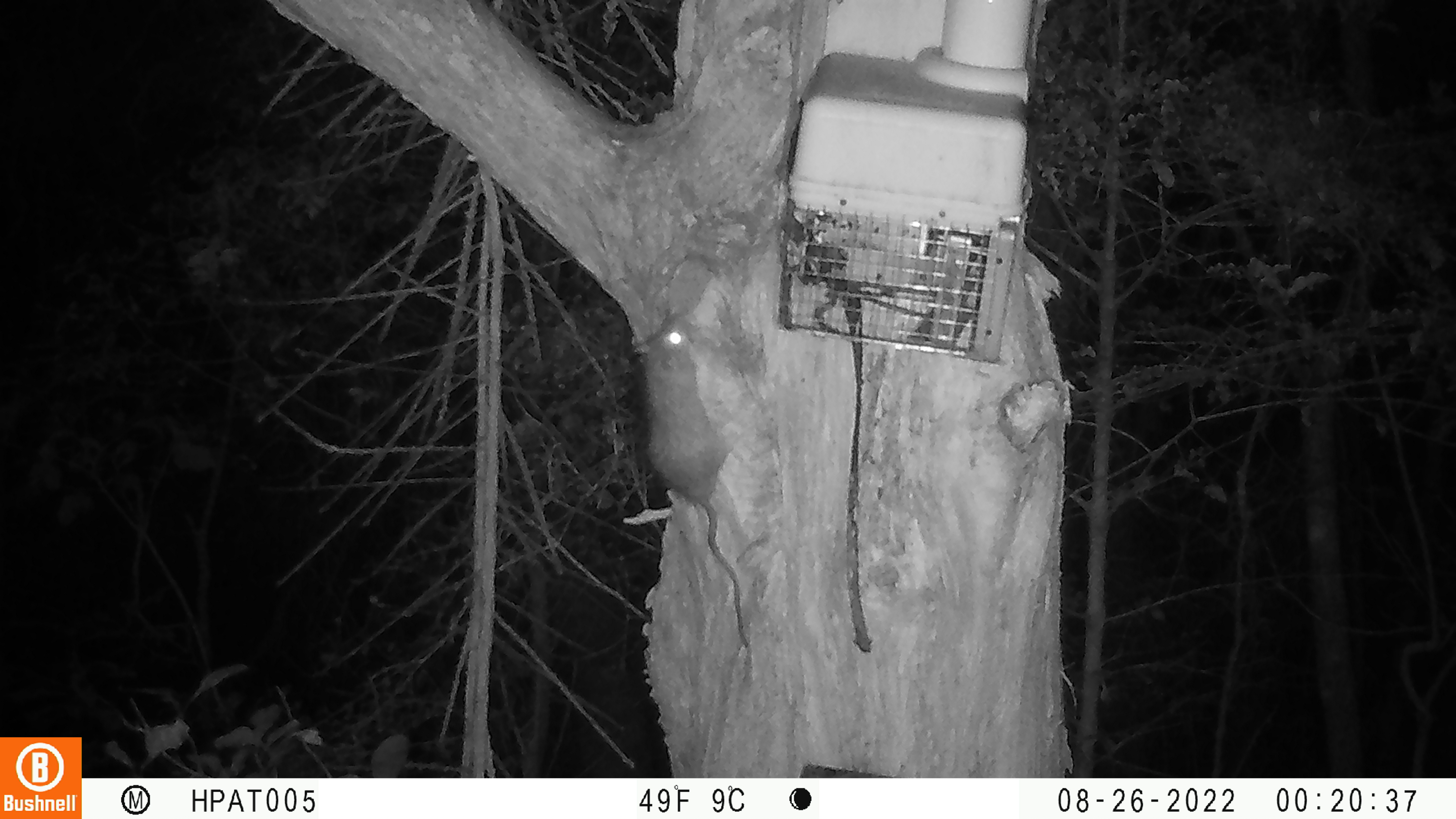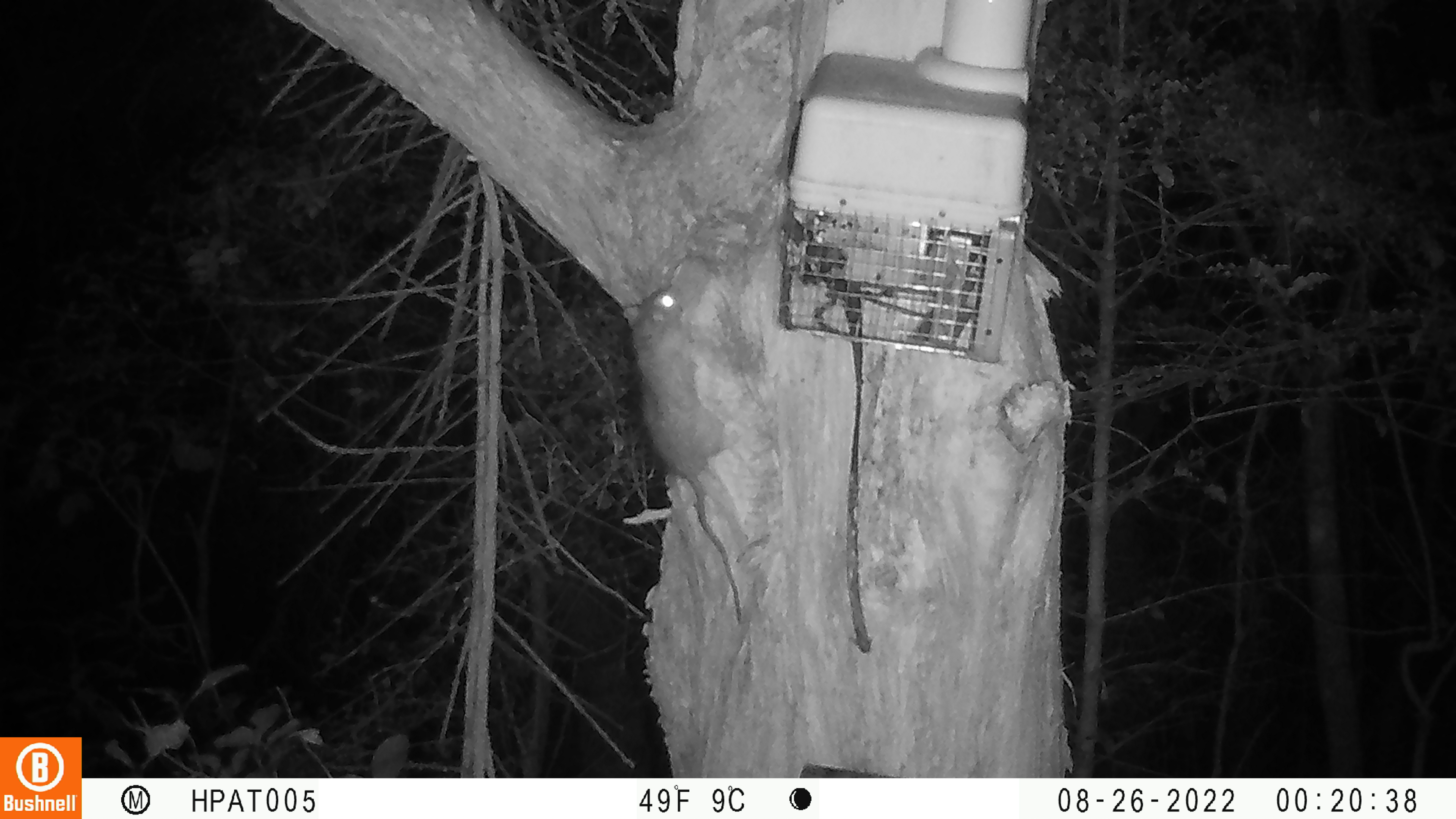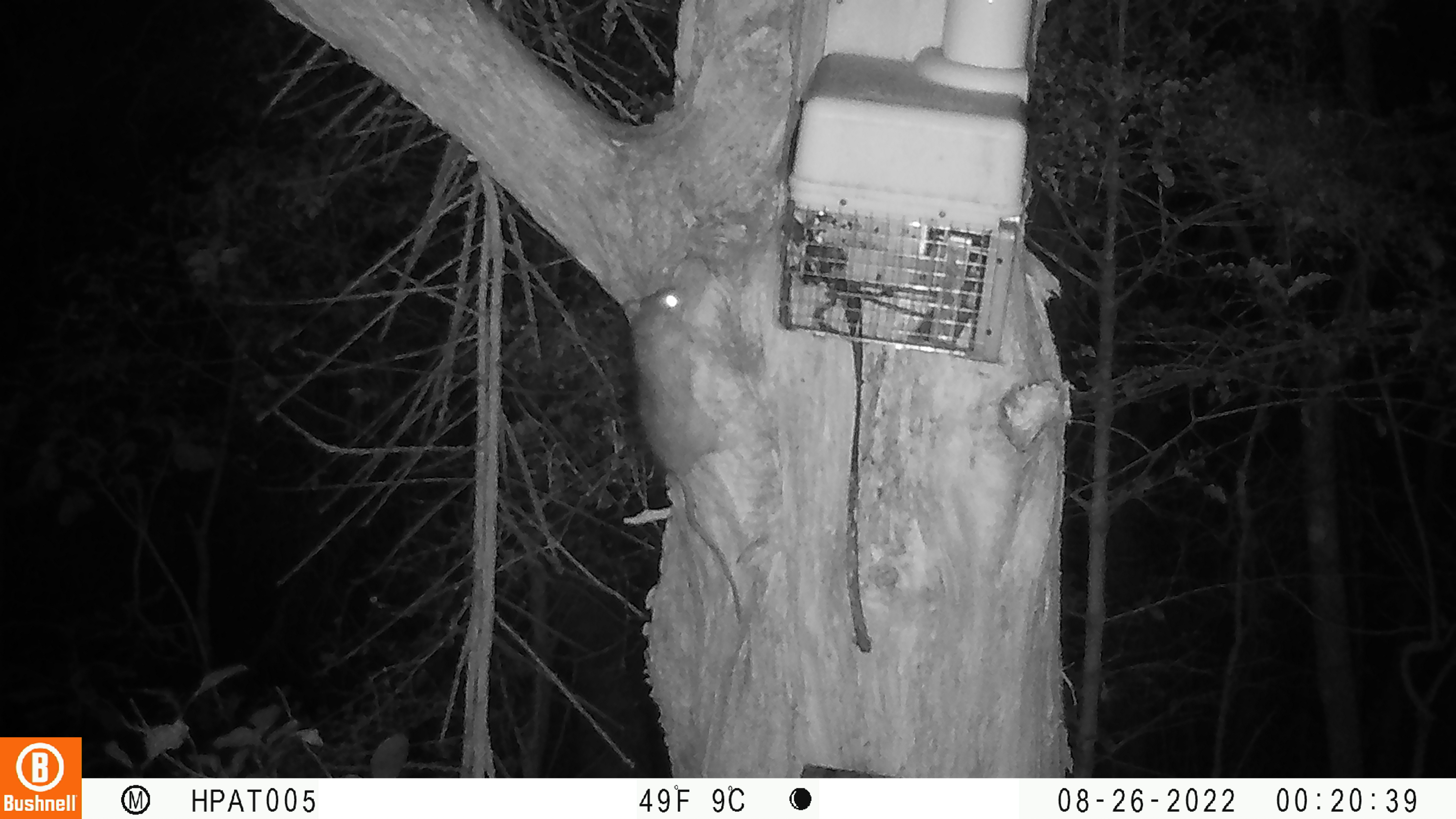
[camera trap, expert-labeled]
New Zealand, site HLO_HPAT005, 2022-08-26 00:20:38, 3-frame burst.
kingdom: Animalia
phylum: Chordata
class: Mammalia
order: Rodentia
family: Muridae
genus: Rattus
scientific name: Rattus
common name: rat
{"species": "rat (Rattus)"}